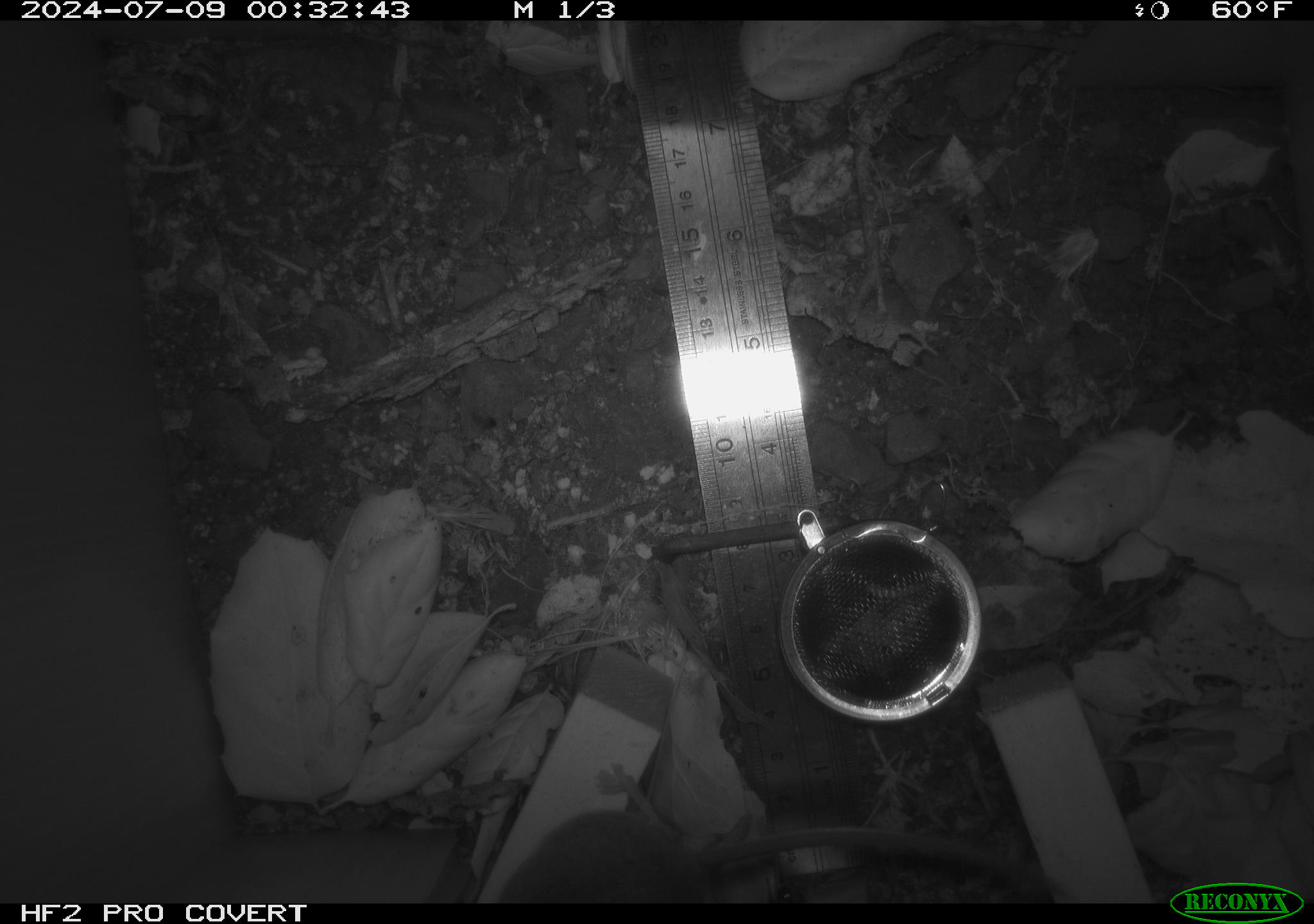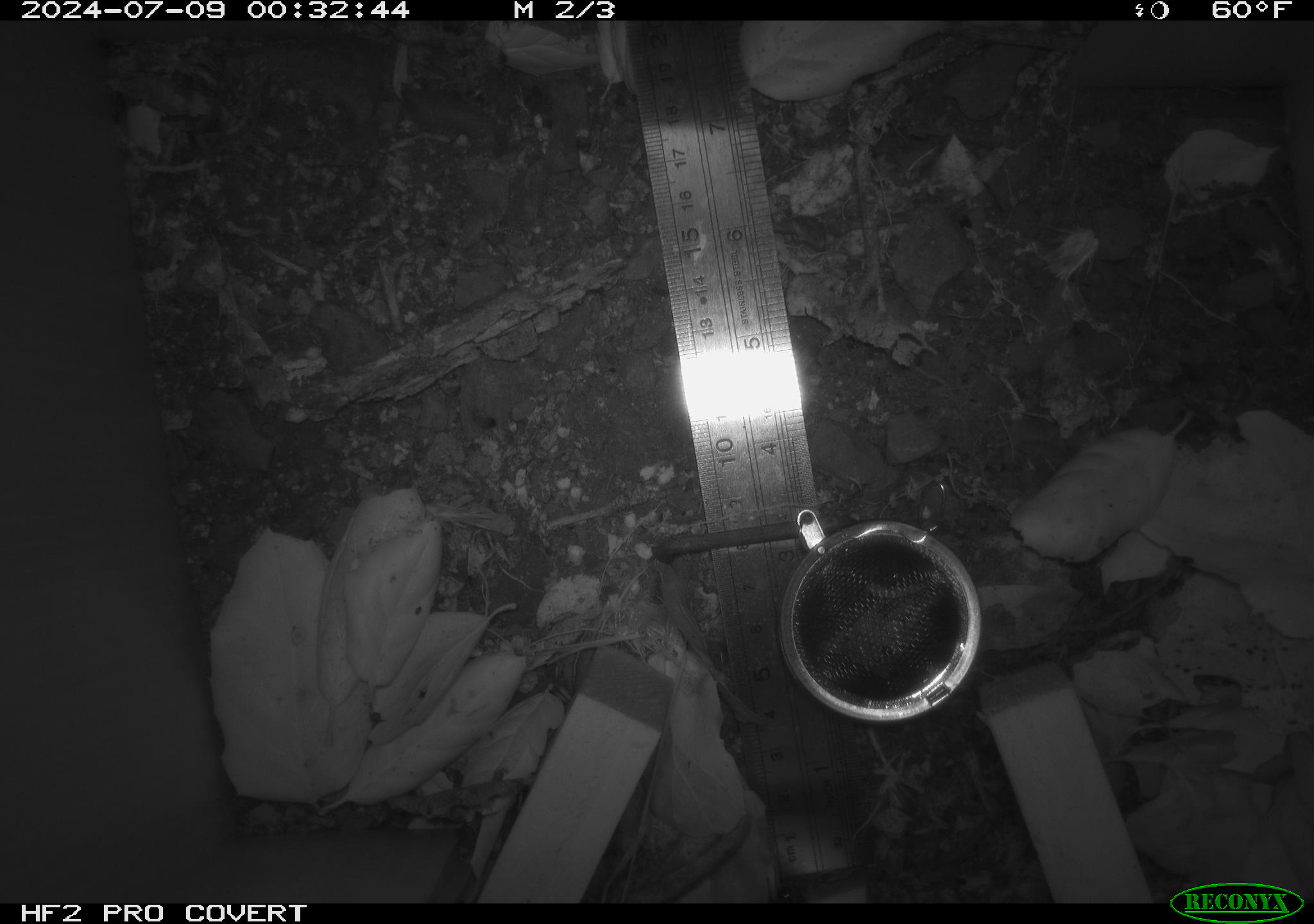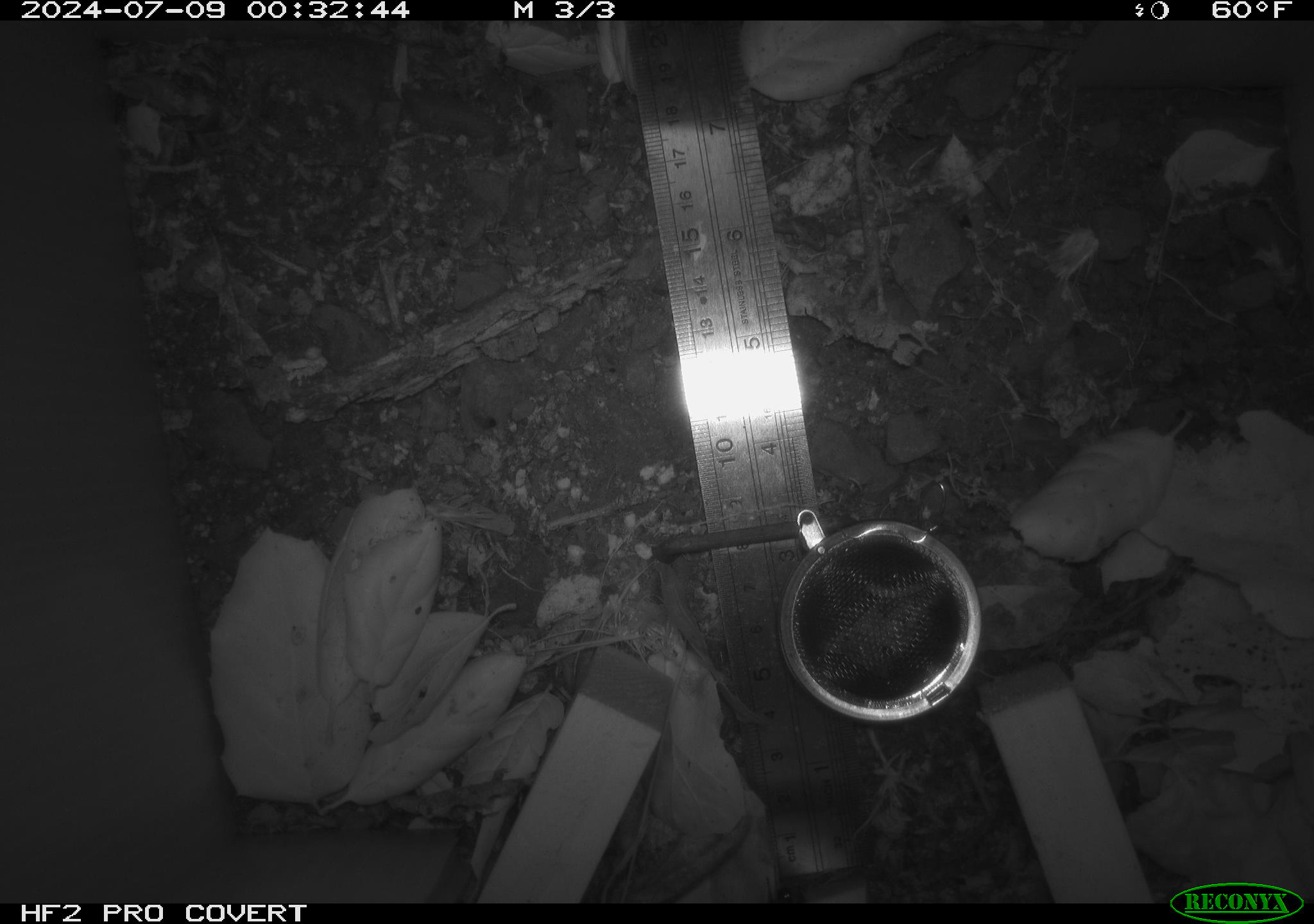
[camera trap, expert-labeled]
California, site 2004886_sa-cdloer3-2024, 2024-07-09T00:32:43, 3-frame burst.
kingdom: Animalia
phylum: Chordata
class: Mammalia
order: Rodentia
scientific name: Rodentia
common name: rodent